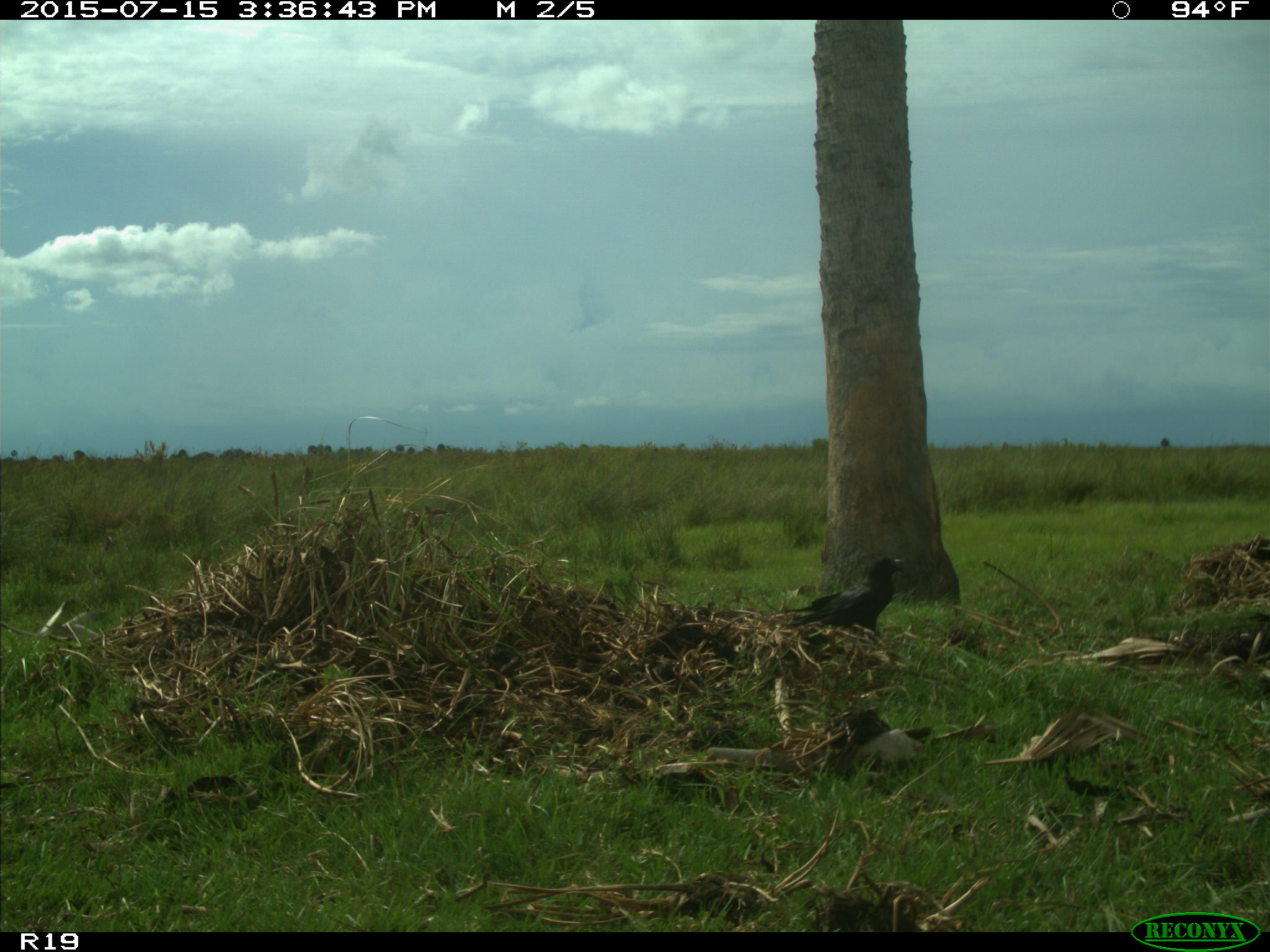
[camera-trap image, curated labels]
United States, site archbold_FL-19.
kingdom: Animalia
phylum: Chordata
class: Aves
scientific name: Aves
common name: birds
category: unidentified bird